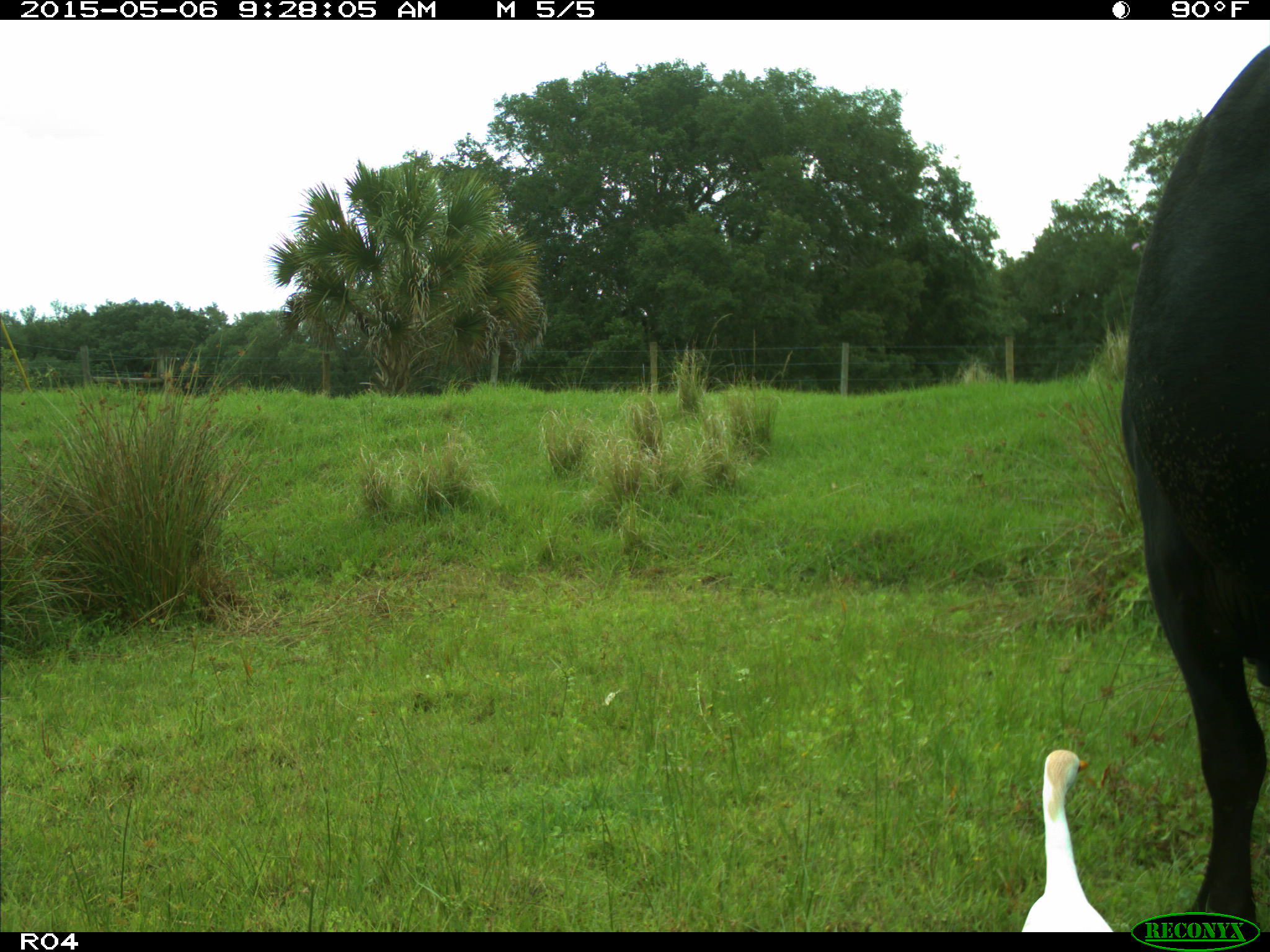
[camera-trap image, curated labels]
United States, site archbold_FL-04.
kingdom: Animalia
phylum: Chordata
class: Mammalia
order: Artiodactyla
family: Bovidae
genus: Bos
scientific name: Bos taurus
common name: domestic cow